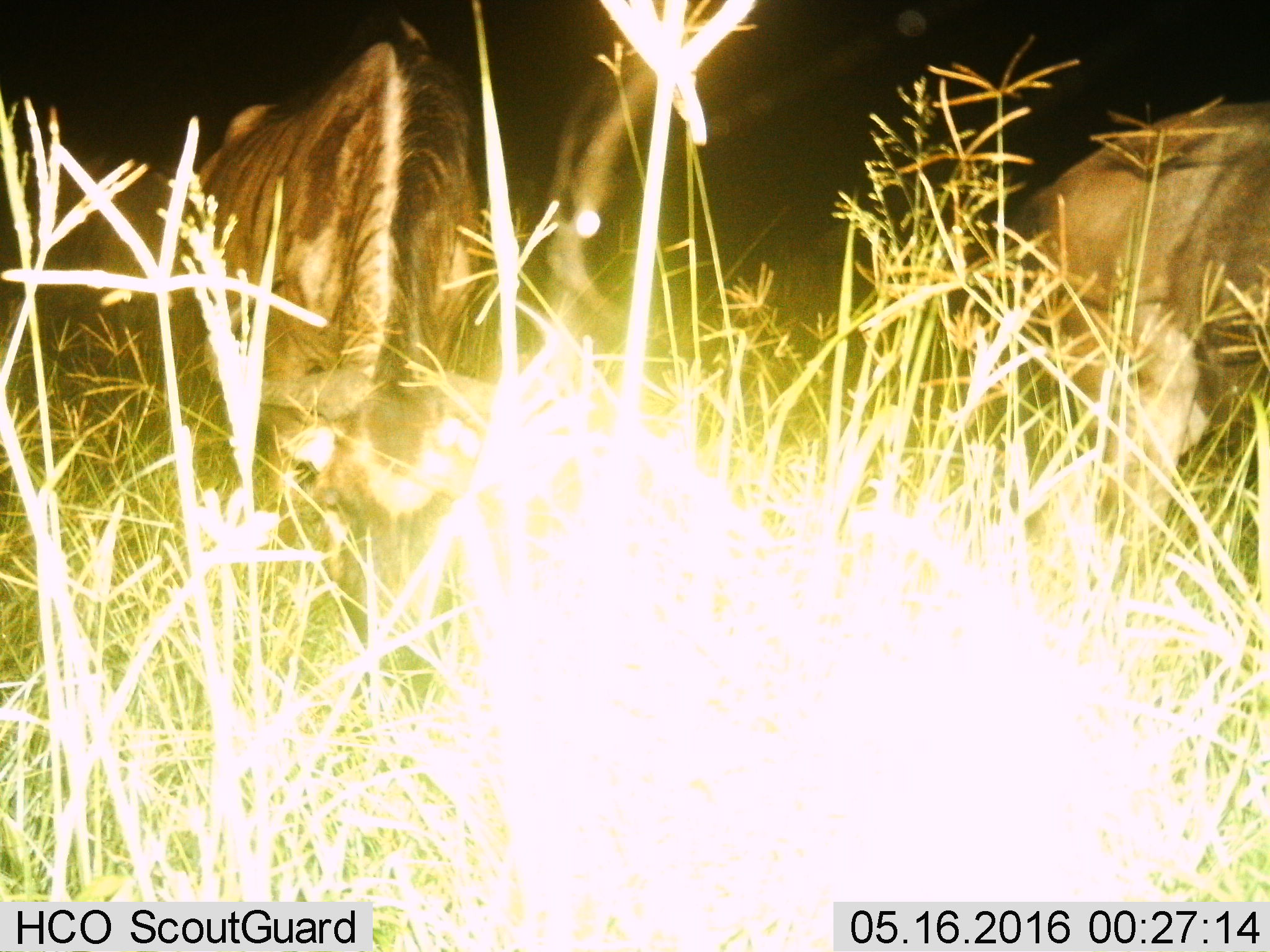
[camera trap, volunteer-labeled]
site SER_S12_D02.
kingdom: Animalia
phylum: Chordata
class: Mammalia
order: Artiodactyla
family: Bovidae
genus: Connochaetes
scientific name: Connochaetes taurinus taurinus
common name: blue wildebeest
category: wildebeestblue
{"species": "wildebeestblue (blue wildebeest) (Connochaetes taurinus taurinus)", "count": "2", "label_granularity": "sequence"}